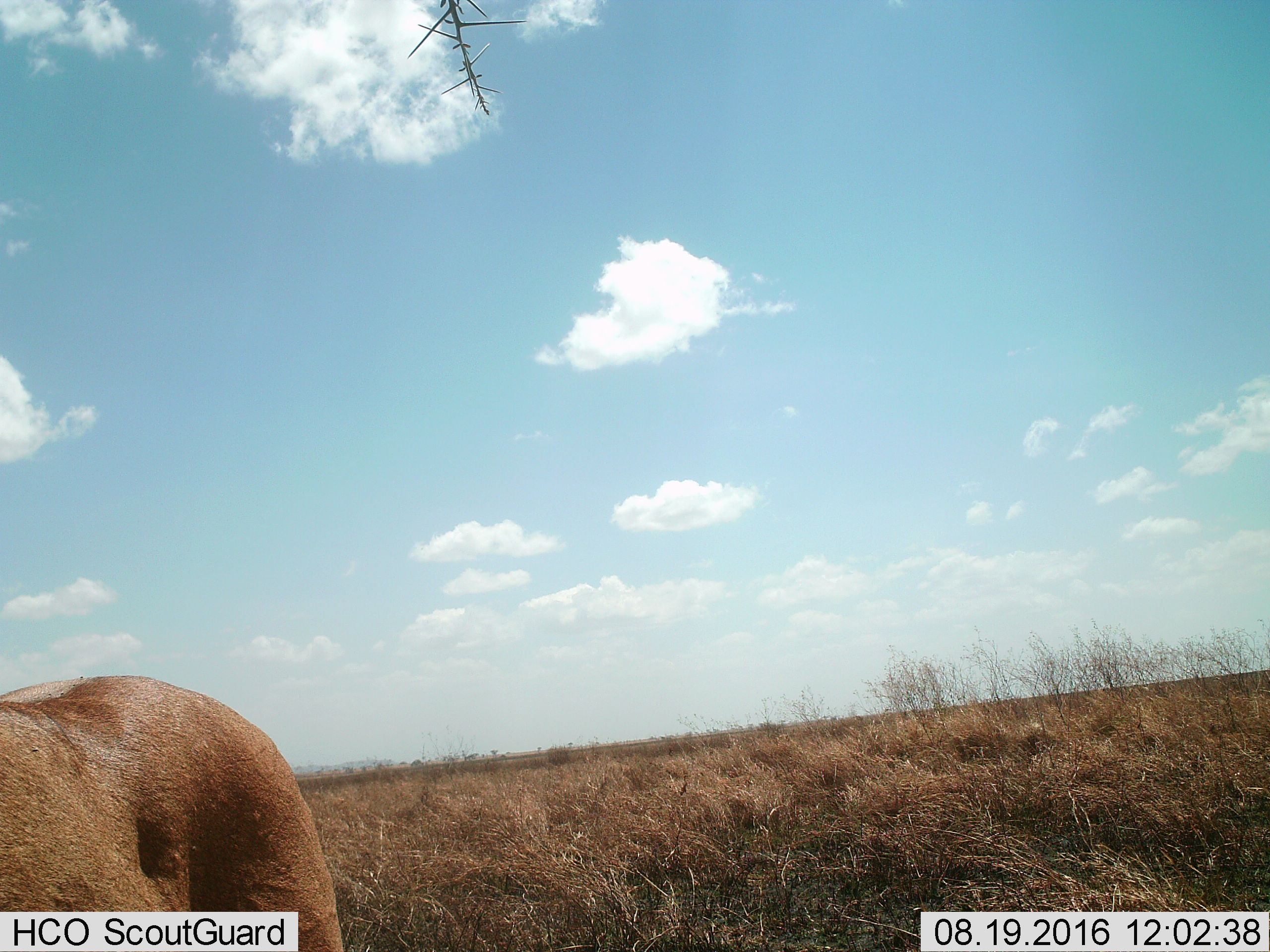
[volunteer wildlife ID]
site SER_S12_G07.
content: unidentified animal